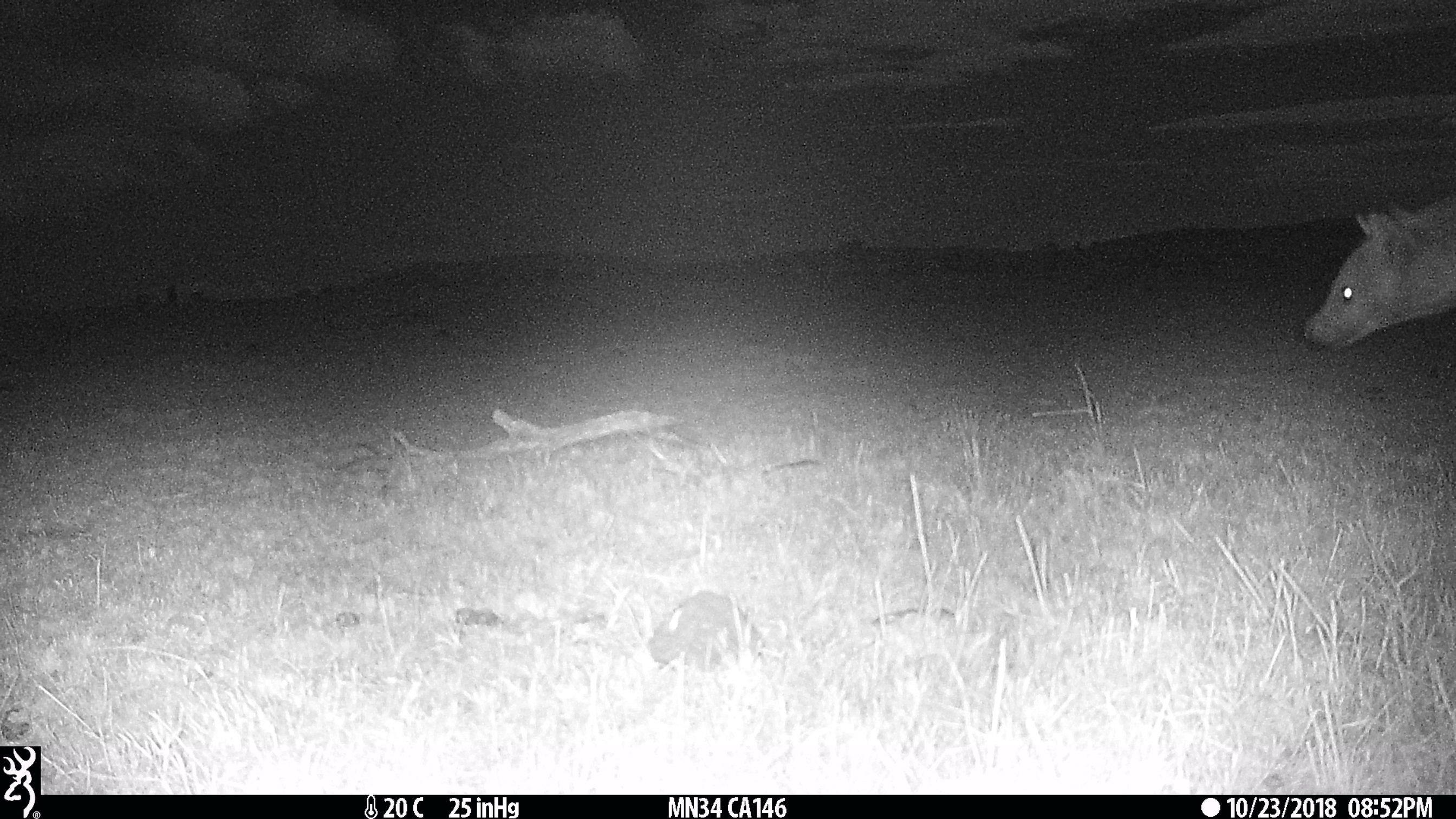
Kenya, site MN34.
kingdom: Animalia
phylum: Chordata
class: Mammalia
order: Carnivora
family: Hyaenidae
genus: Crocuta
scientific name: Crocuta crocuta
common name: spotted hyena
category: hyena spotted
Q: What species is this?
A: Hyena spotted (spotted hyena) (Crocuta crocuta).